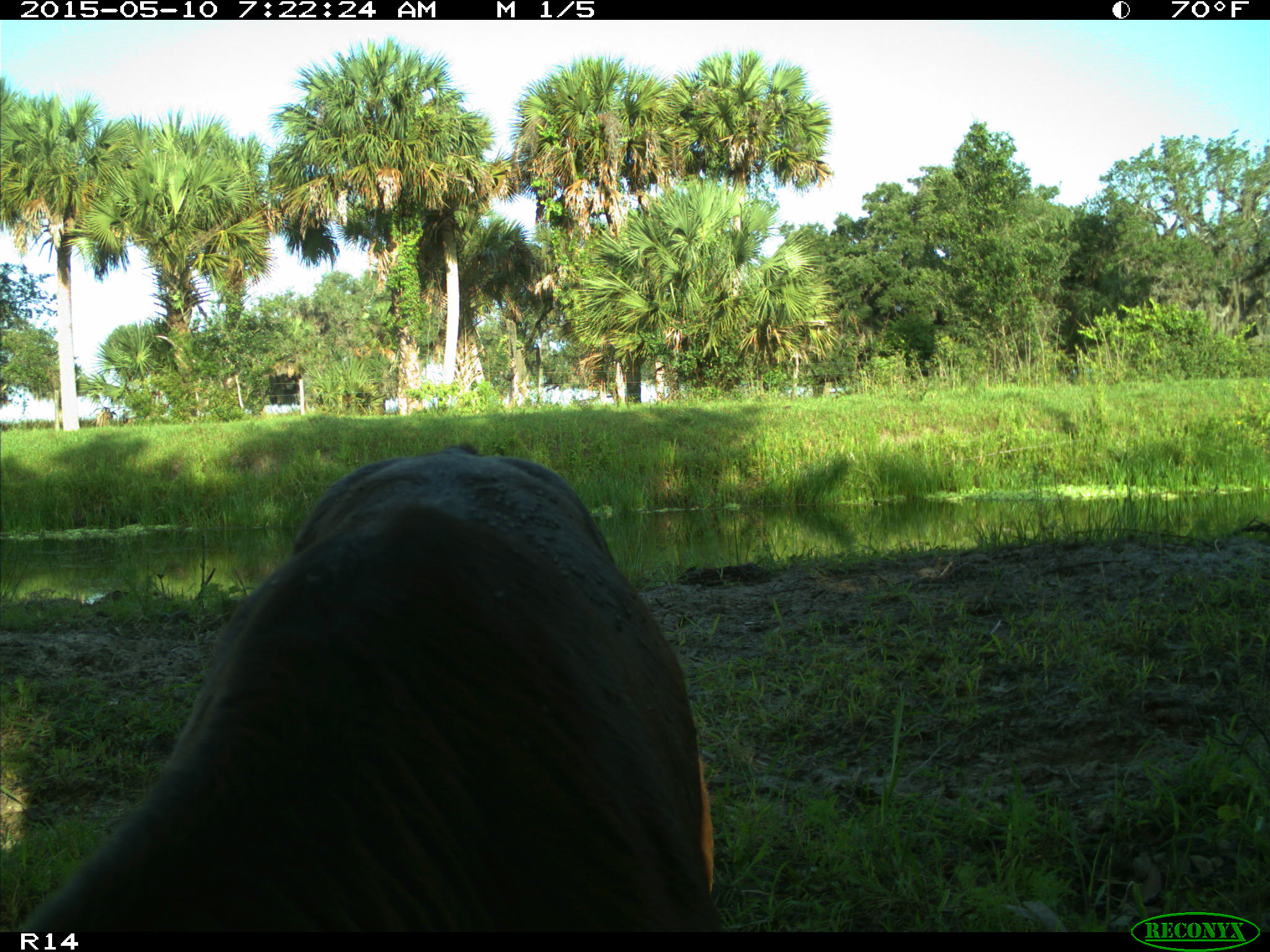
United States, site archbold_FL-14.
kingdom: Animalia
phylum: Chordata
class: Mammalia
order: Artiodactyla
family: Bovidae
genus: Bos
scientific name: Bos taurus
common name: domestic cow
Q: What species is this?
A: Bos taurus (domestic cow).